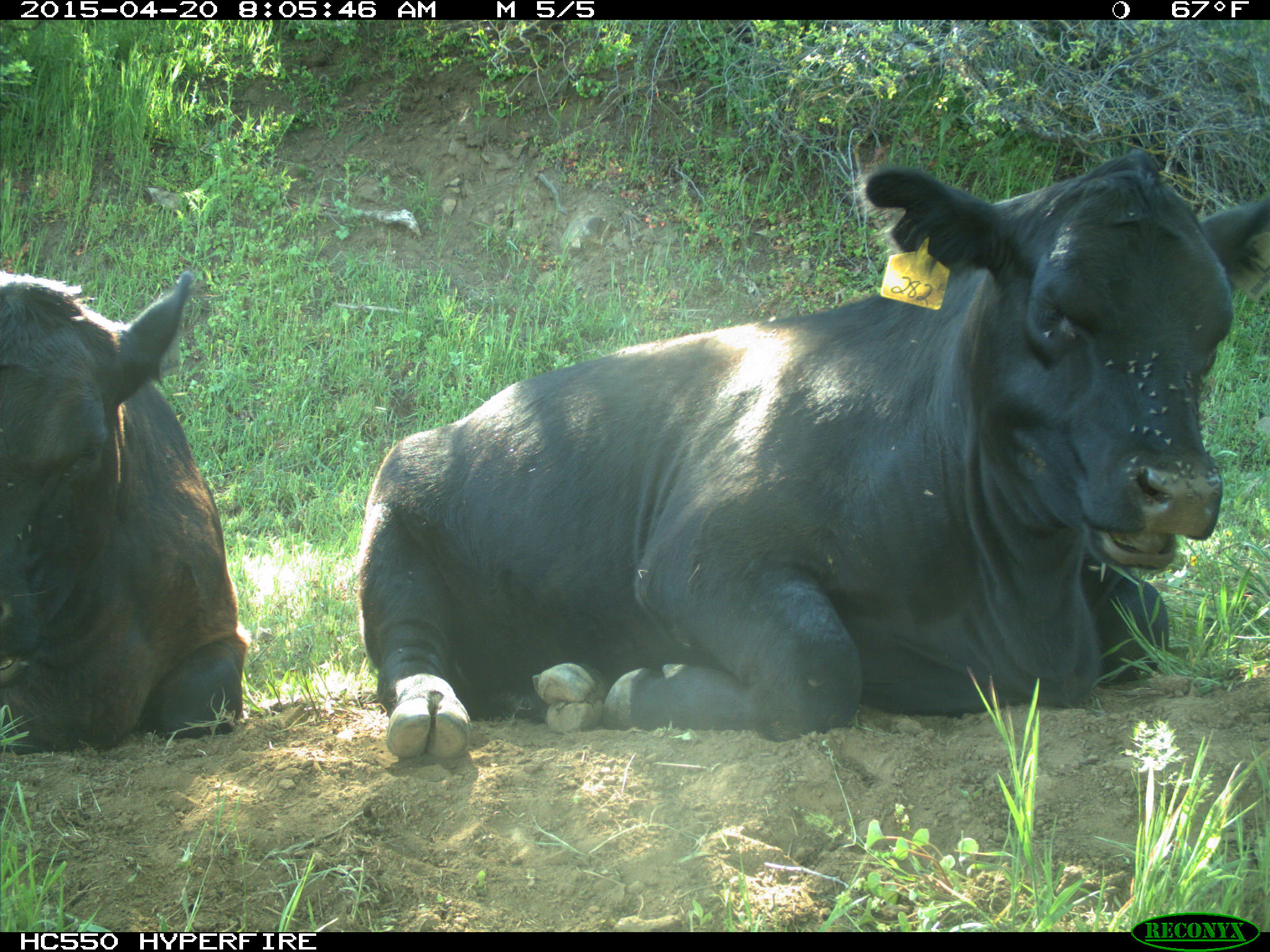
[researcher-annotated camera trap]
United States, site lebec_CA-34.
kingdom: Animalia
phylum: Chordata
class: Mammalia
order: Artiodactyla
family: Bovidae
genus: Bos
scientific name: Bos taurus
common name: domestic cow